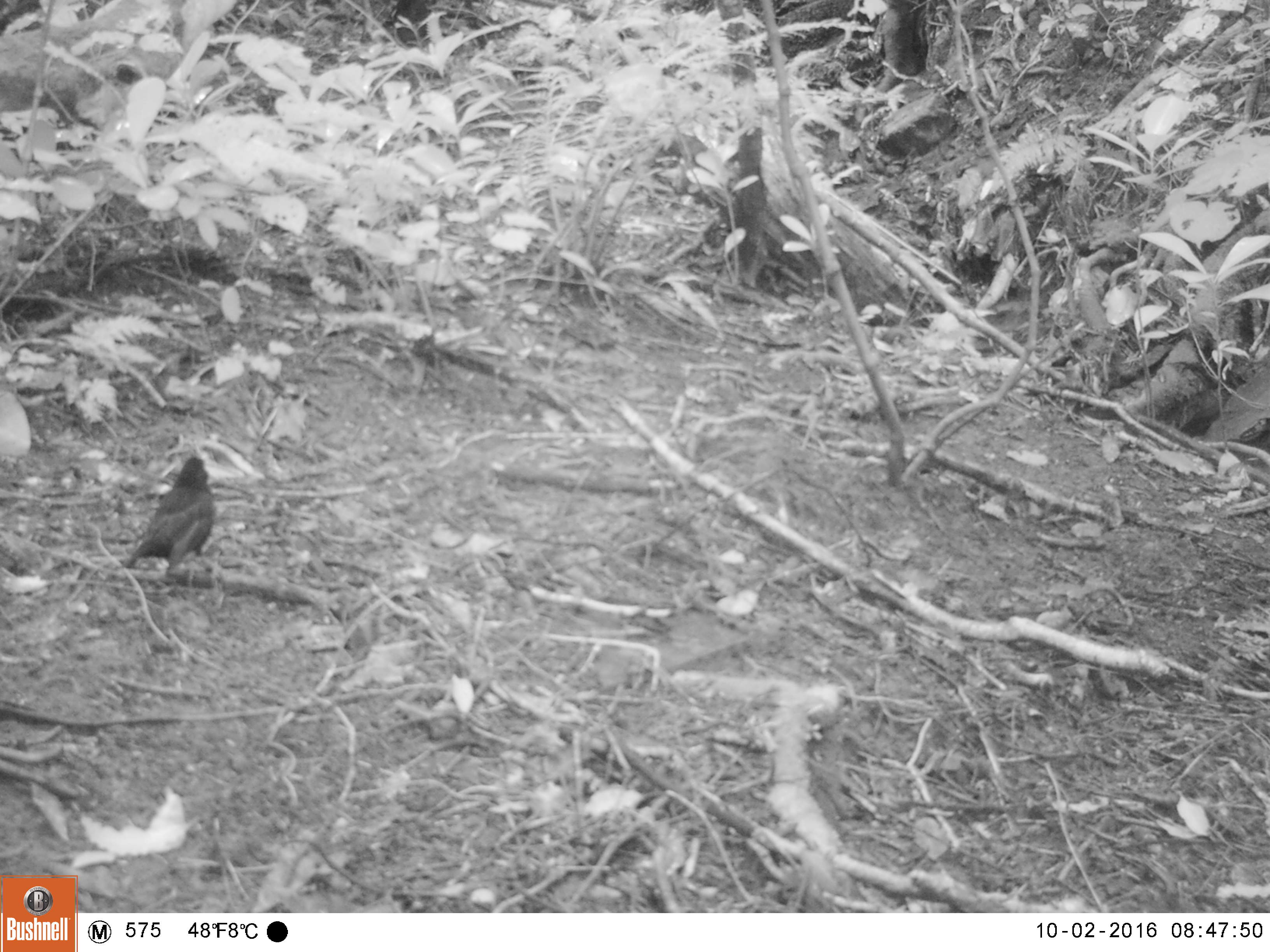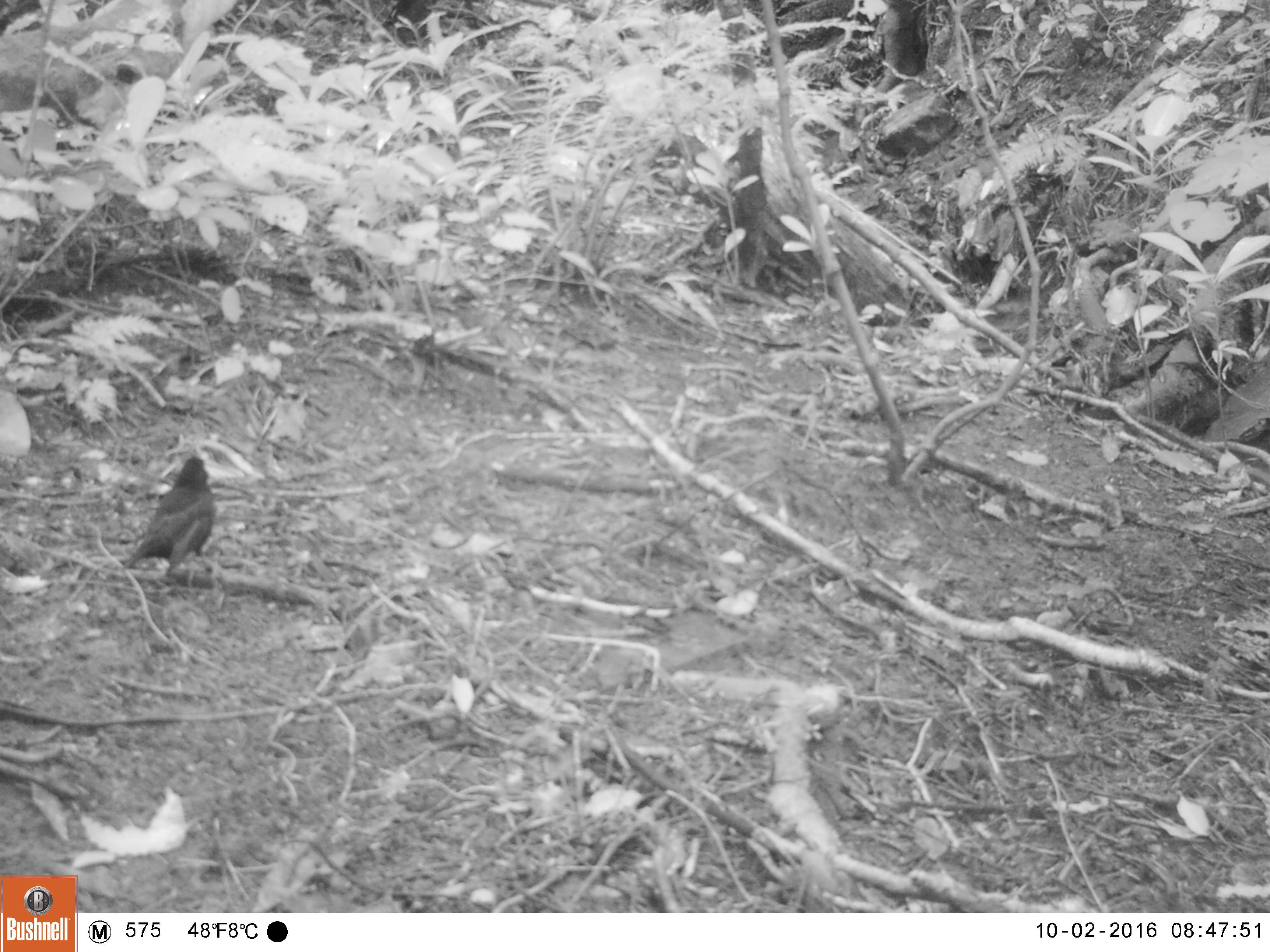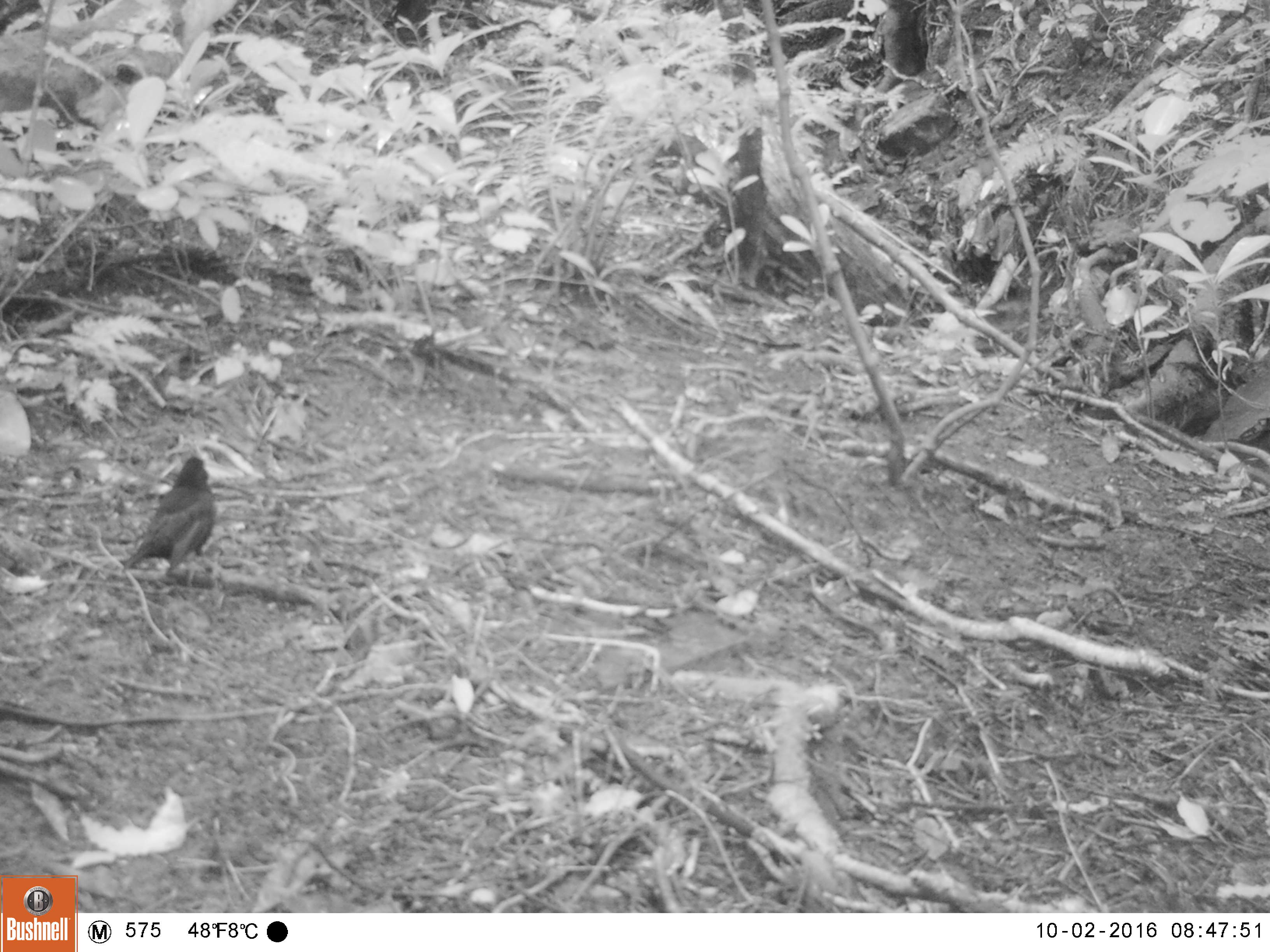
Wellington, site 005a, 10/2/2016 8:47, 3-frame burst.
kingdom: Animalia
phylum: Chordata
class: Aves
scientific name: Aves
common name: bird